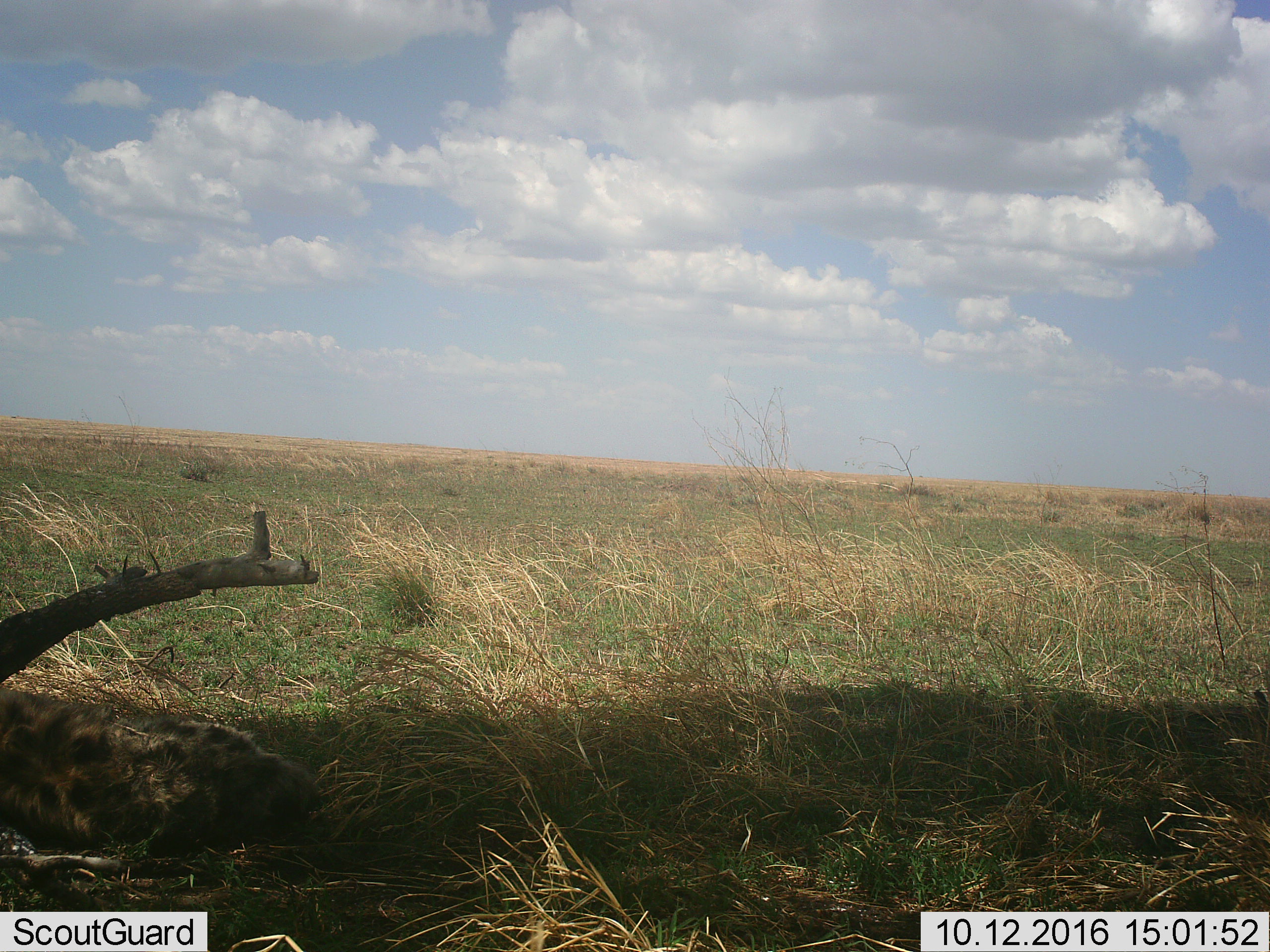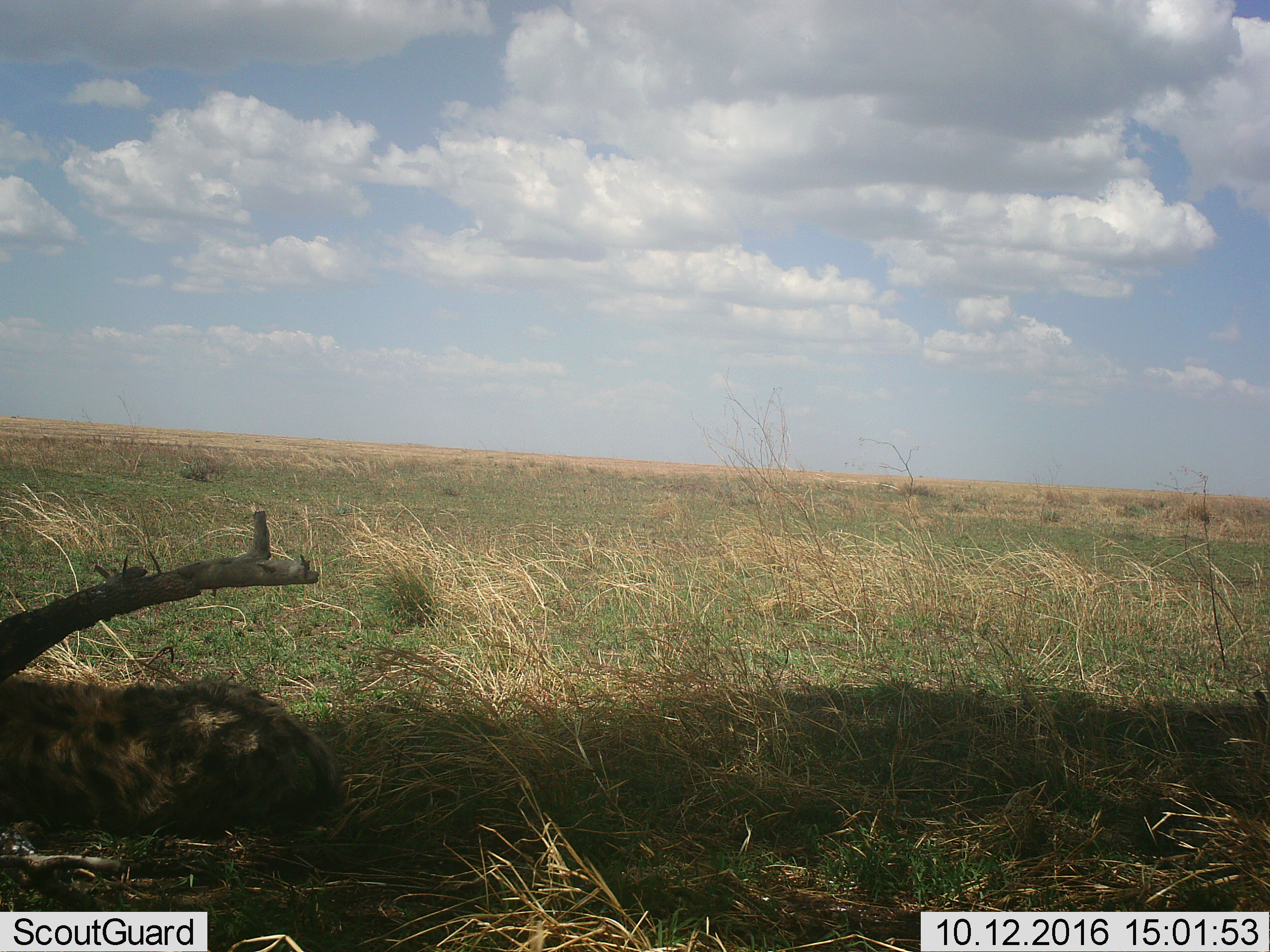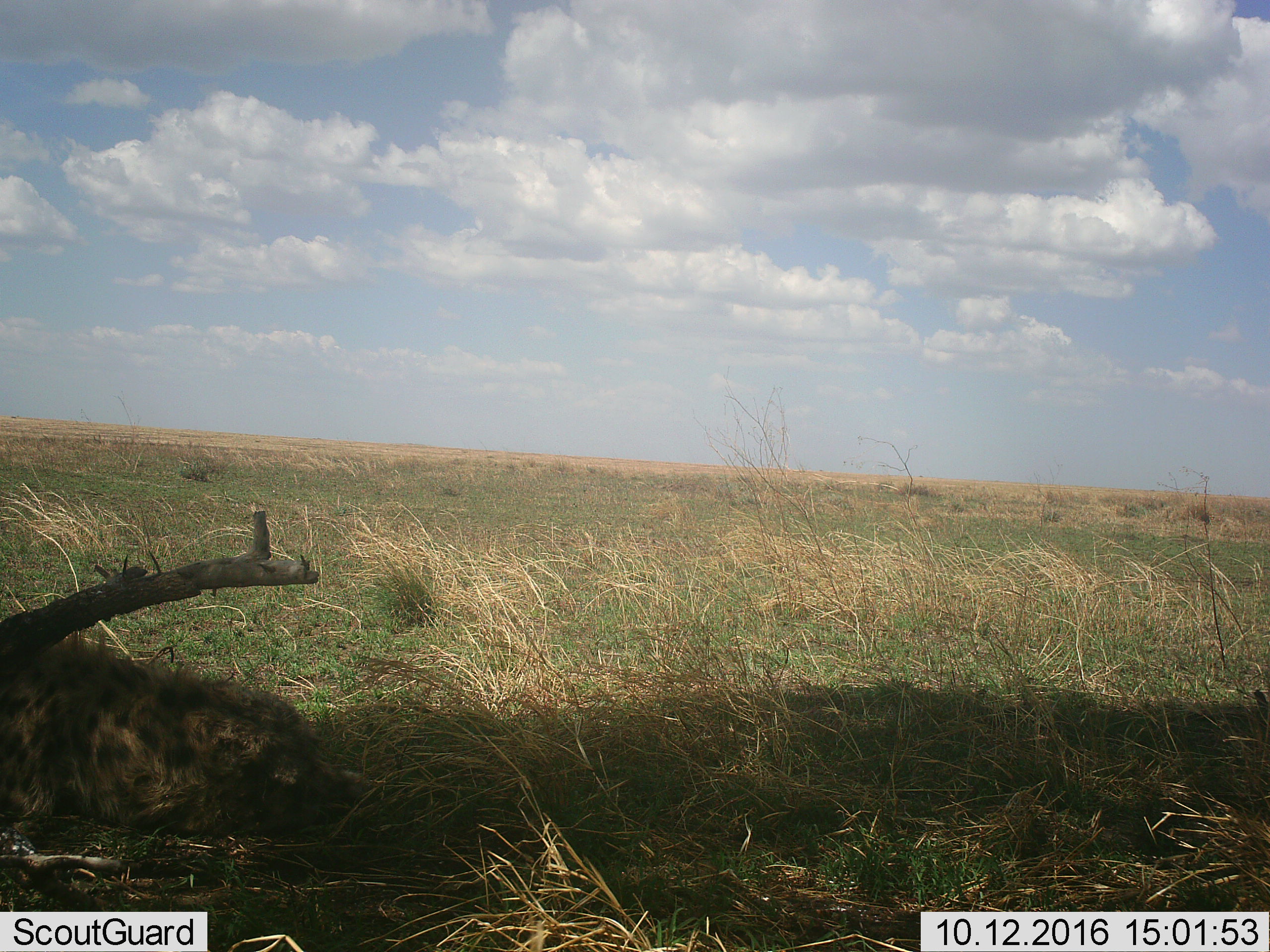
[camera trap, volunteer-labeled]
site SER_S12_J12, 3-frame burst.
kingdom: Animalia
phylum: Chordata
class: Mammalia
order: Carnivora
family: Hyaenidae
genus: Crocuta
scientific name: Crocuta crocuta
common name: spotted hyena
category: hyenaspotted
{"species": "hyenaspotted (spotted hyena) (Crocuta crocuta)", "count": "1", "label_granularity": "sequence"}